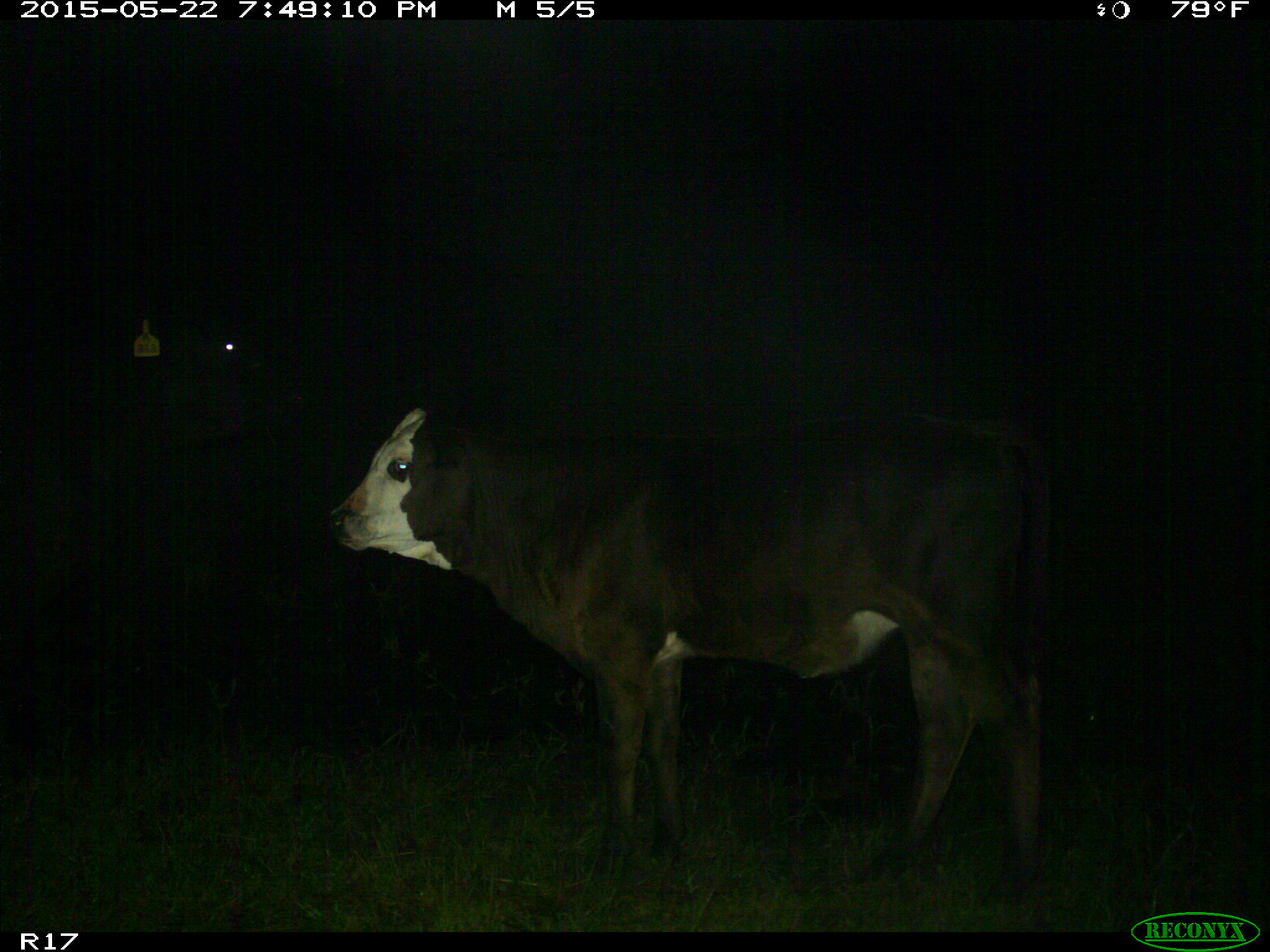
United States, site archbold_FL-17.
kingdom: Animalia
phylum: Chordata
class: Mammalia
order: Artiodactyla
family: Bovidae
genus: Bos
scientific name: Bos taurus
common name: domestic cow